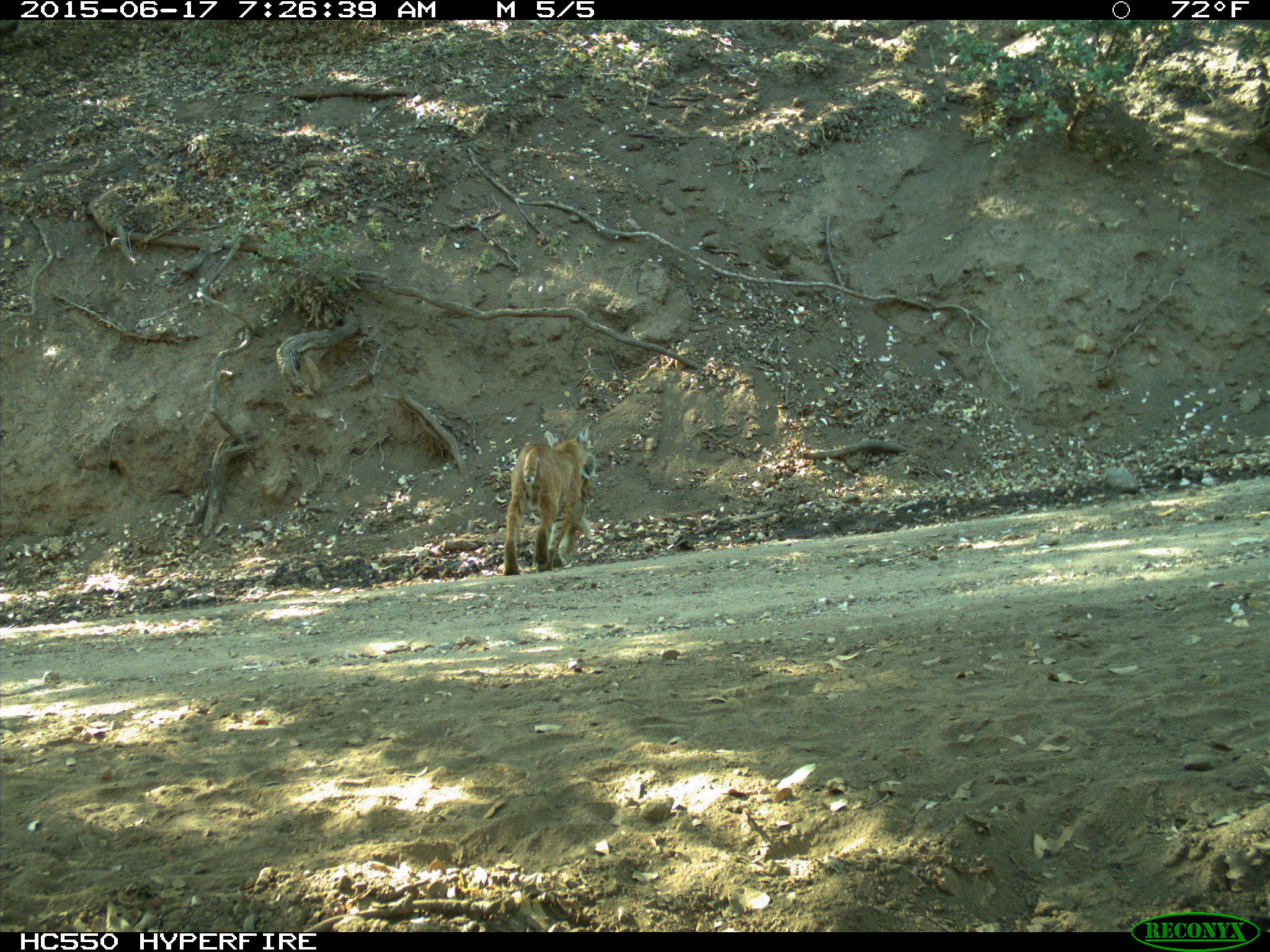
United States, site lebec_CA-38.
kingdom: Animalia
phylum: Chordata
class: Mammalia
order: Carnivora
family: Felidae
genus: Lynx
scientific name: Lynx rufus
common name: bobcat